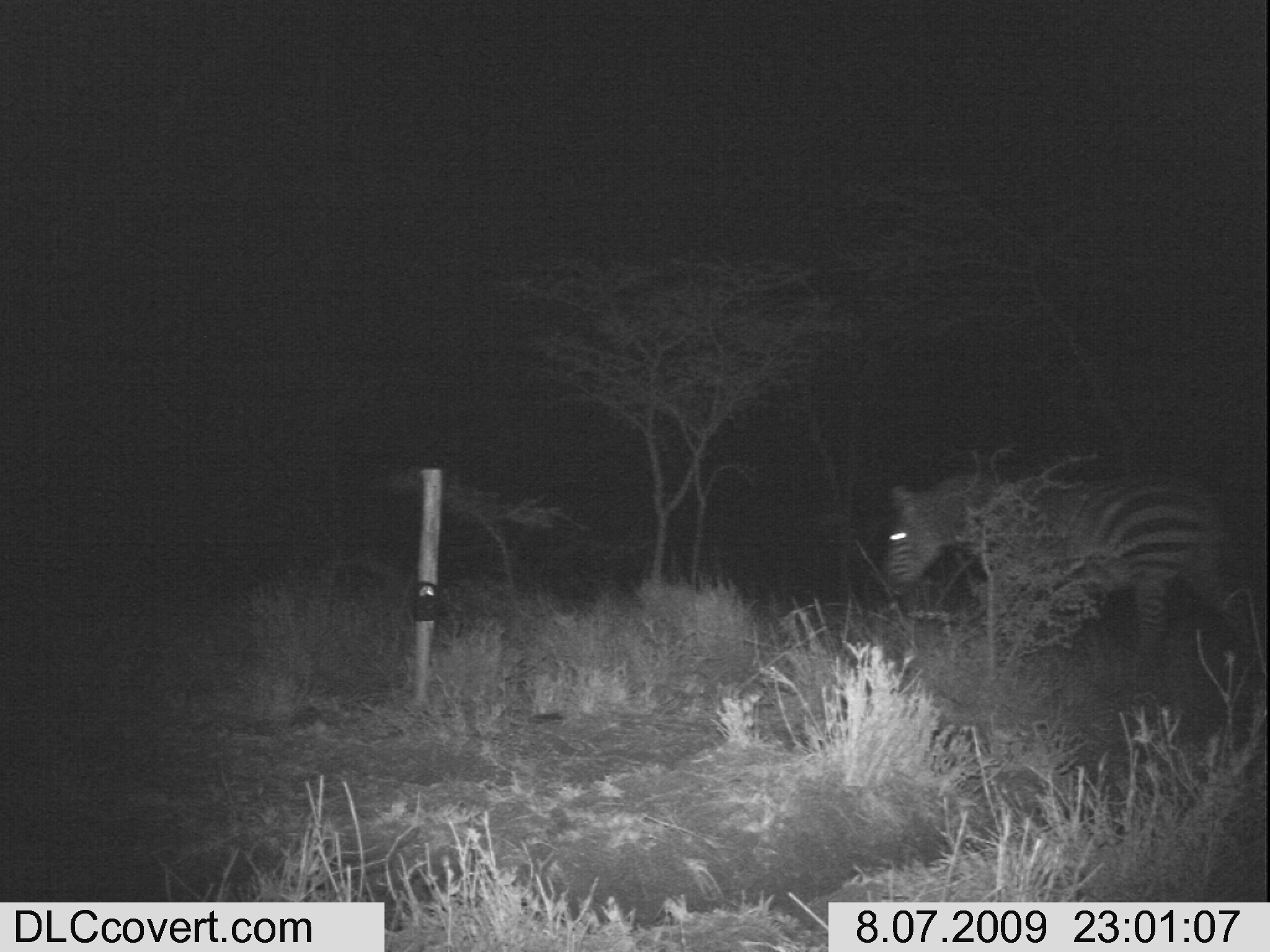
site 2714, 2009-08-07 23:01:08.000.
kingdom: Animalia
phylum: Chordata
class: Mammalia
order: Perissodactyla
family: Equidae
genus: Equus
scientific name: Equus quagga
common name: plains zebra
Equus quagga (plains zebra), count 1.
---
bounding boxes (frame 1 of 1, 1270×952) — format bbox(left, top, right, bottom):
equus quagga: bbox(881, 466, 1264, 696)